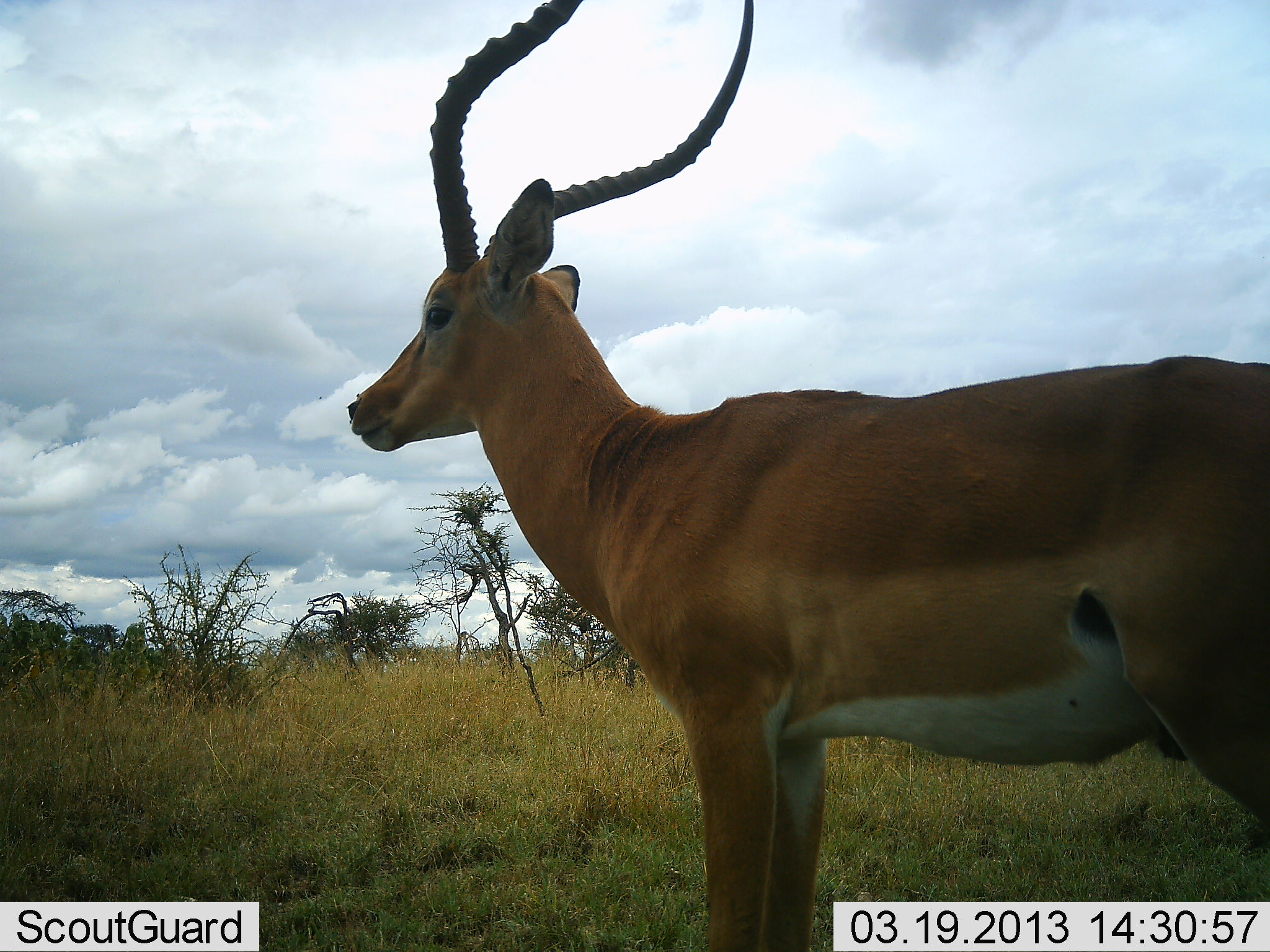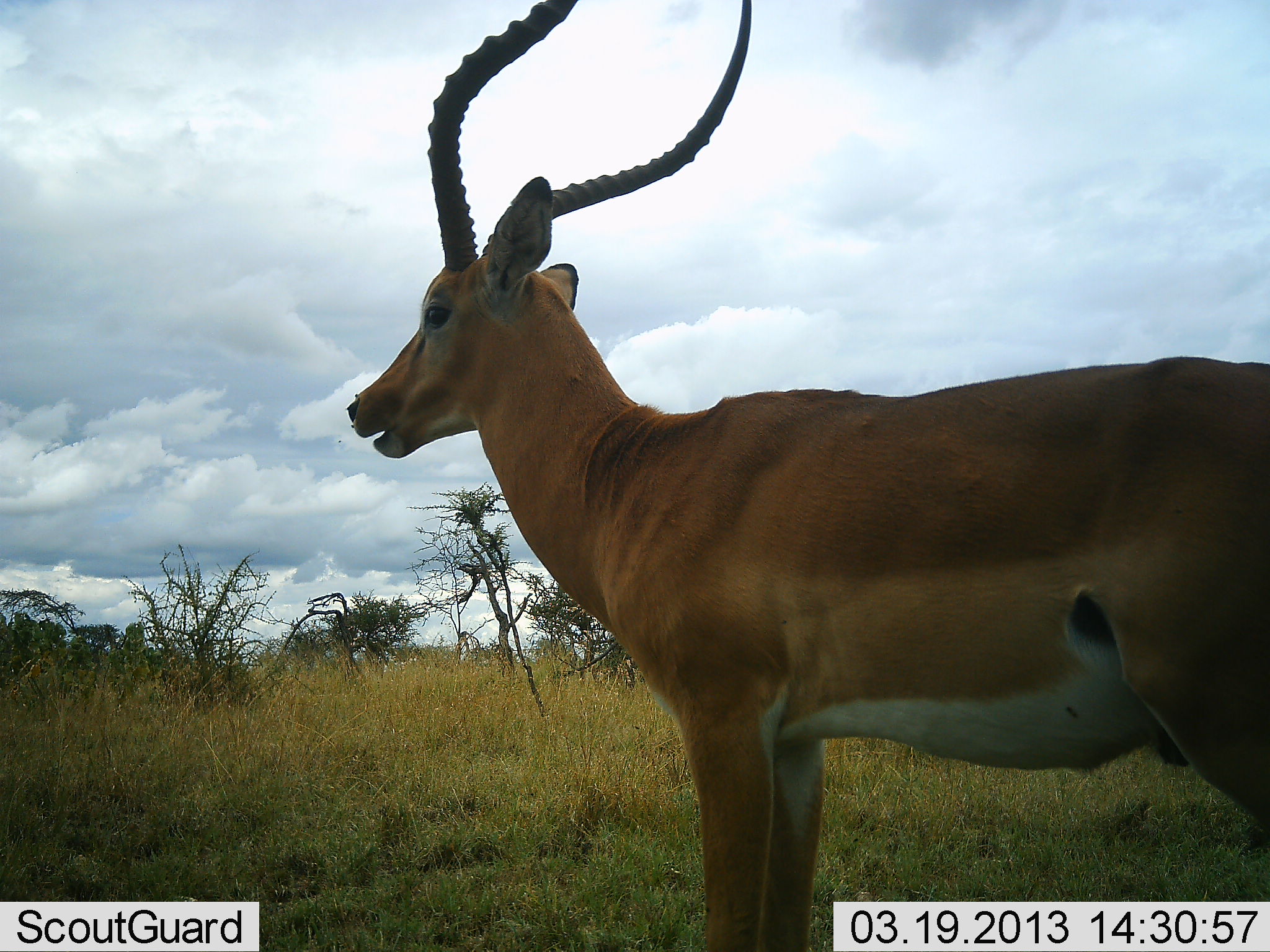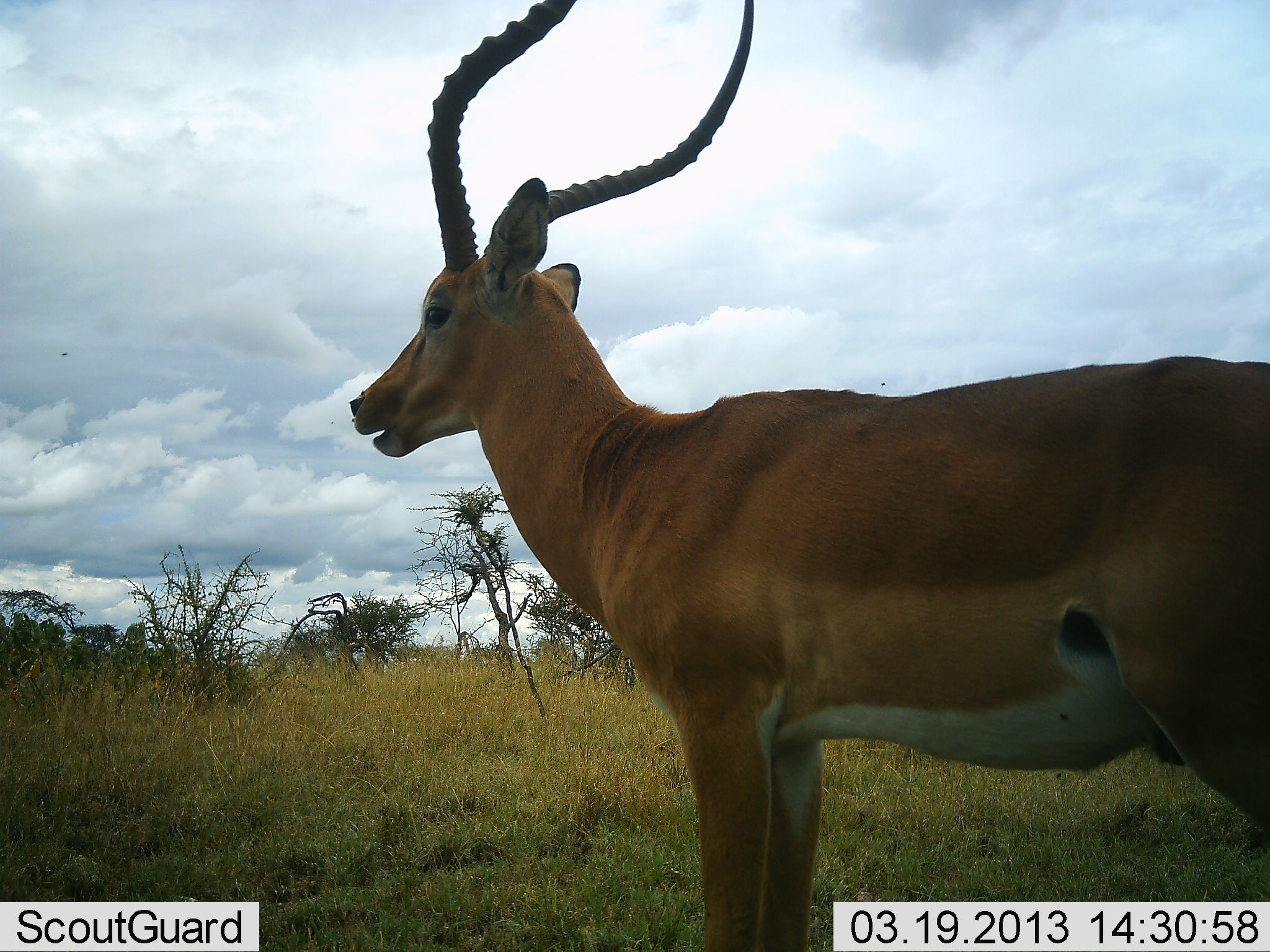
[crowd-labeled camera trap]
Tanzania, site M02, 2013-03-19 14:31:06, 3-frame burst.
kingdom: Animalia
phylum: Chordata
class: Mammalia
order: Artiodactyla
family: Bovidae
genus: Aepyceros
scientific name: Aepyceros melampus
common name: impala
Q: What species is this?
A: Impala (Aepyceros melampus).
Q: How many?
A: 1.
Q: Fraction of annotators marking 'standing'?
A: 97%.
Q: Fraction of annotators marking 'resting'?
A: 8%.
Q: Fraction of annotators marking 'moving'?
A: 0%.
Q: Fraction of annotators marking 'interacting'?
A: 0%.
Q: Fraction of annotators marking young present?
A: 0%.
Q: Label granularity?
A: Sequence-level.